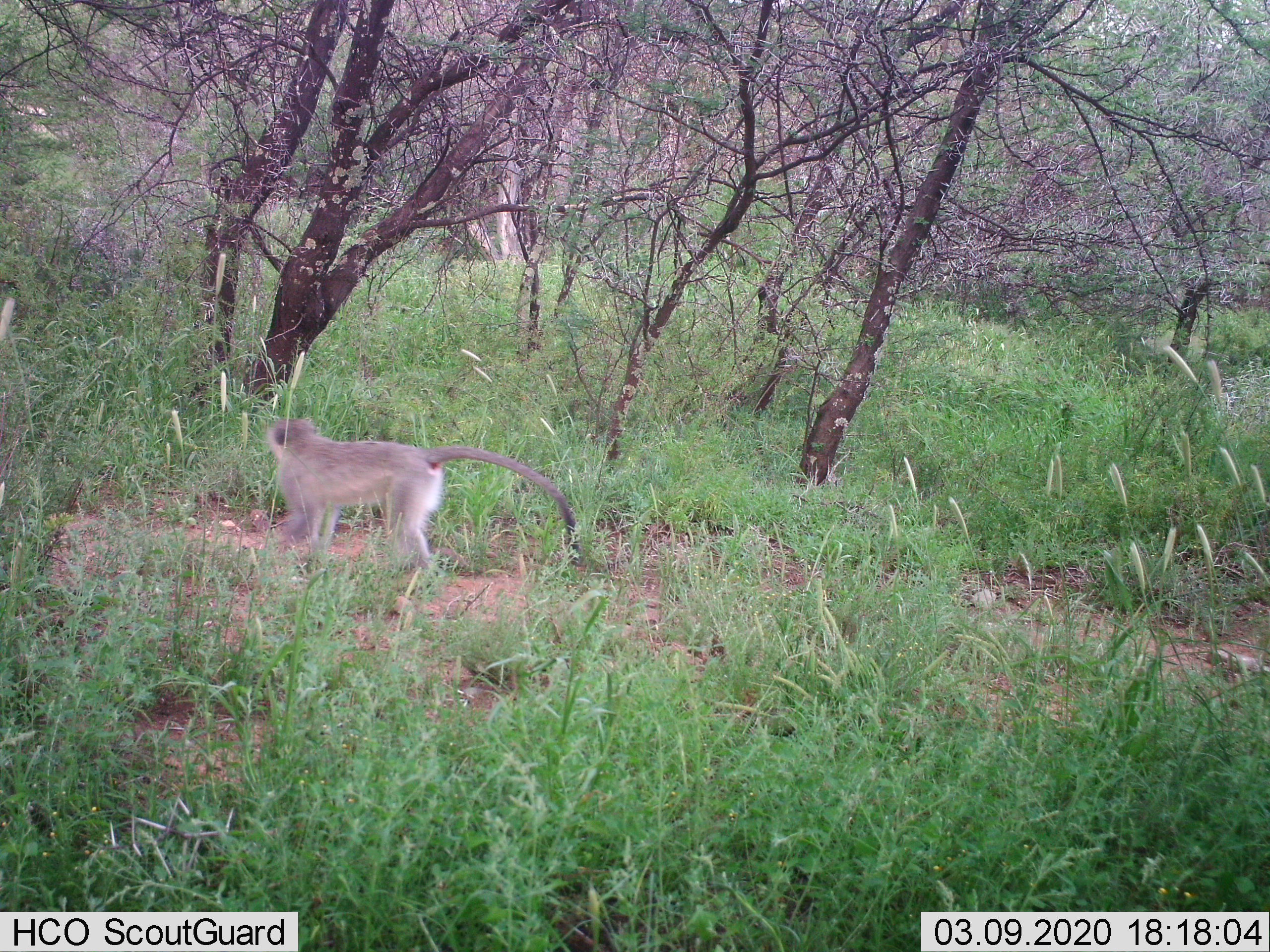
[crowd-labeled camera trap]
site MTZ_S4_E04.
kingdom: Animalia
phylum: Chordata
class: Mammalia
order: Primates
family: Cercopithecidae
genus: Chlorocebus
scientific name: Chlorocebus pygerythrus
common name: vervet monkey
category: monkeyvervet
Monkeyvervet (vervet monkey) (Chlorocebus pygerythrus), count 1. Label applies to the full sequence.